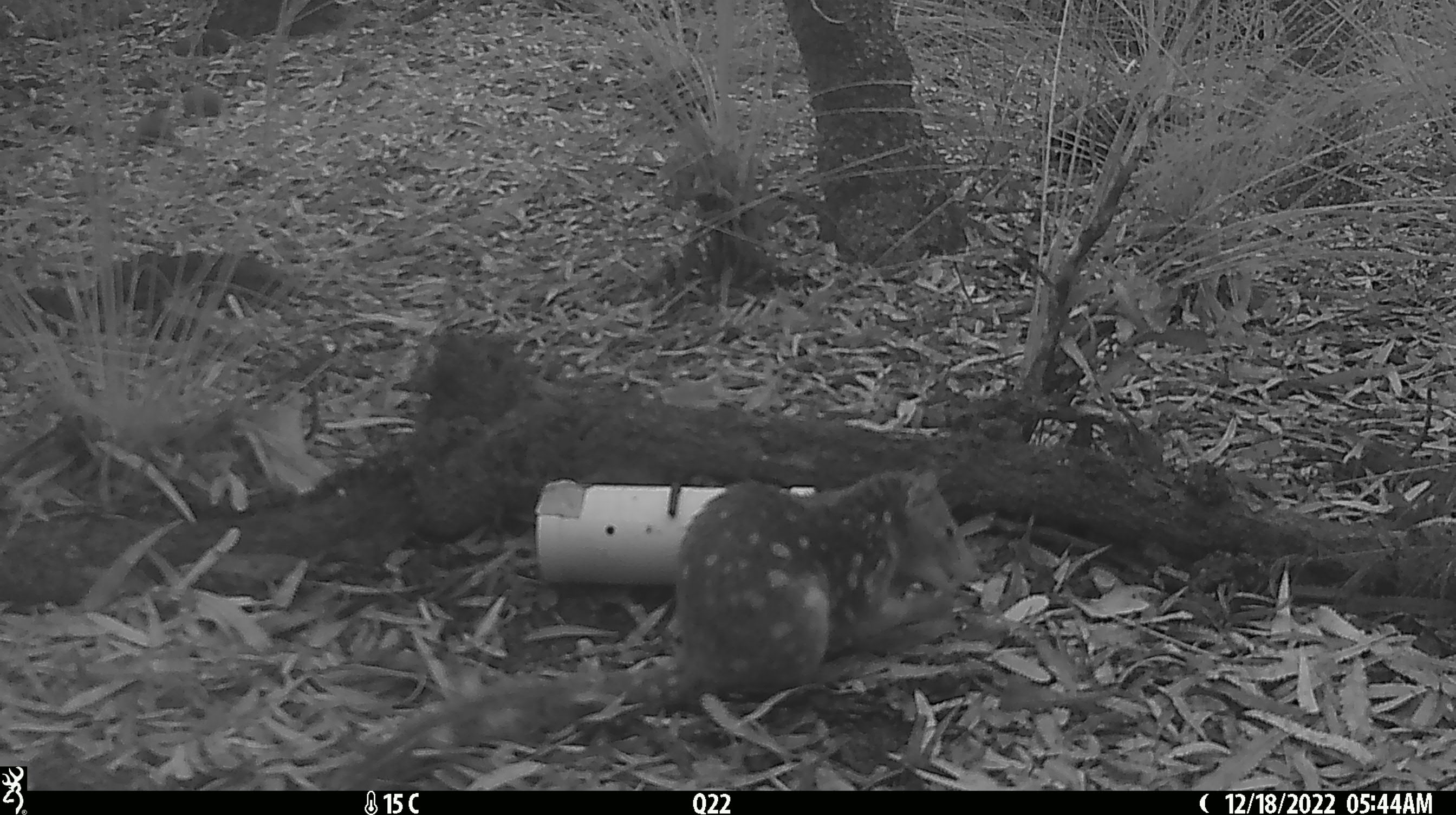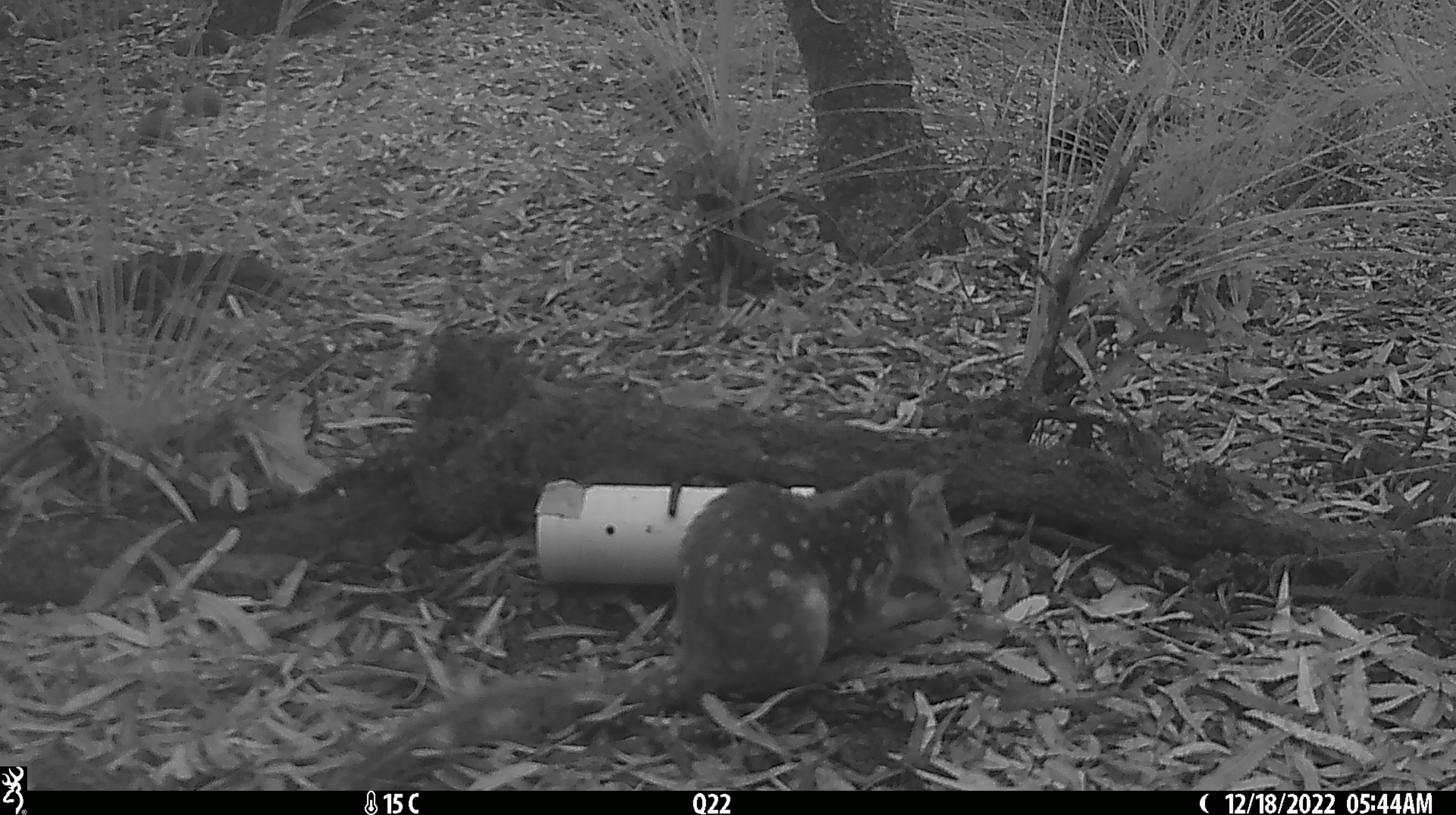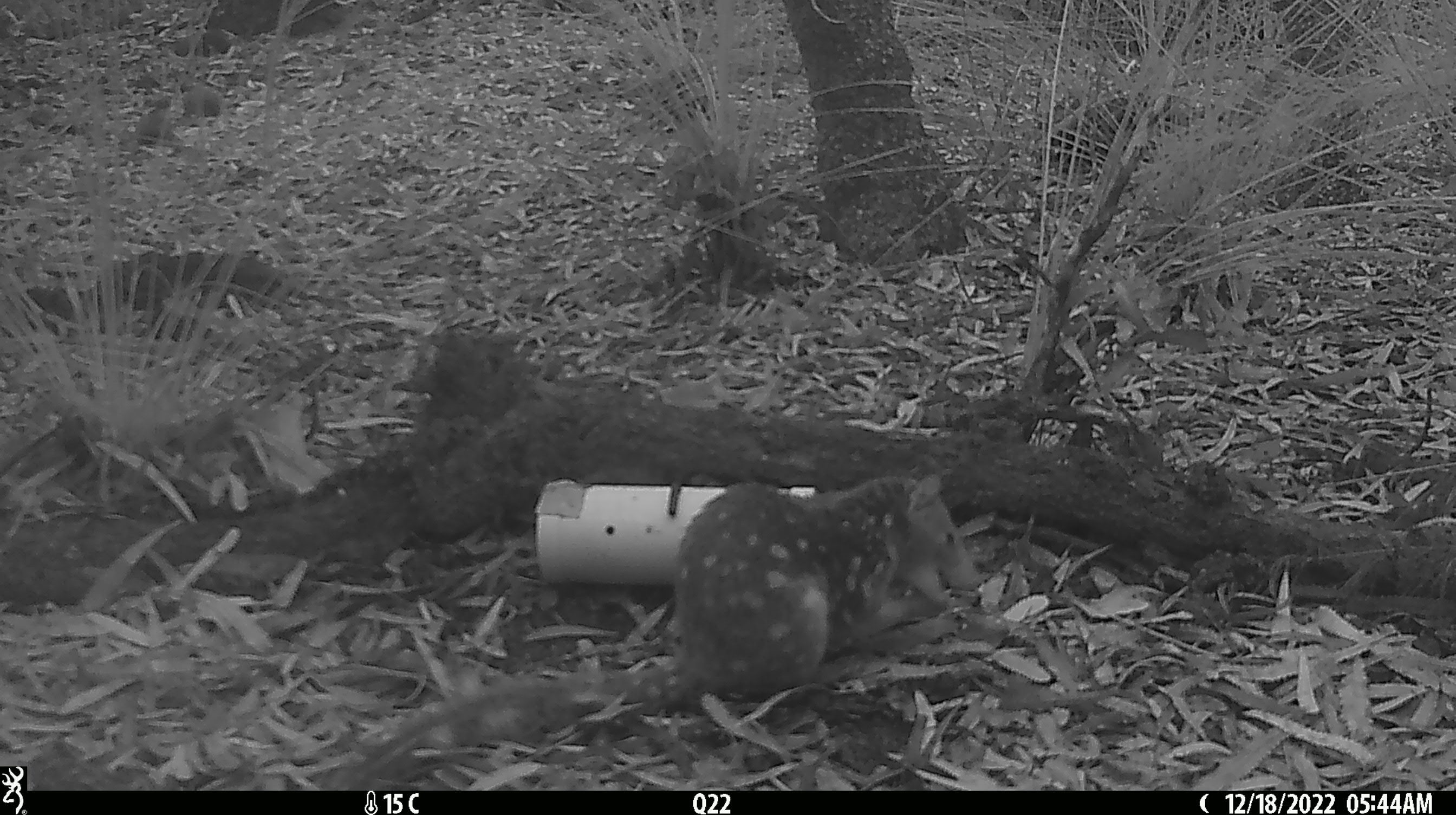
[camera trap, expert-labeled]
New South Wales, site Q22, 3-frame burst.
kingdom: Animalia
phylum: Chordata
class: Mammalia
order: Dasyuromorphia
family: Dasyuridae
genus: Dasyurus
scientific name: Dasyurus maculatus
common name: spotted-tailed quoll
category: quoll